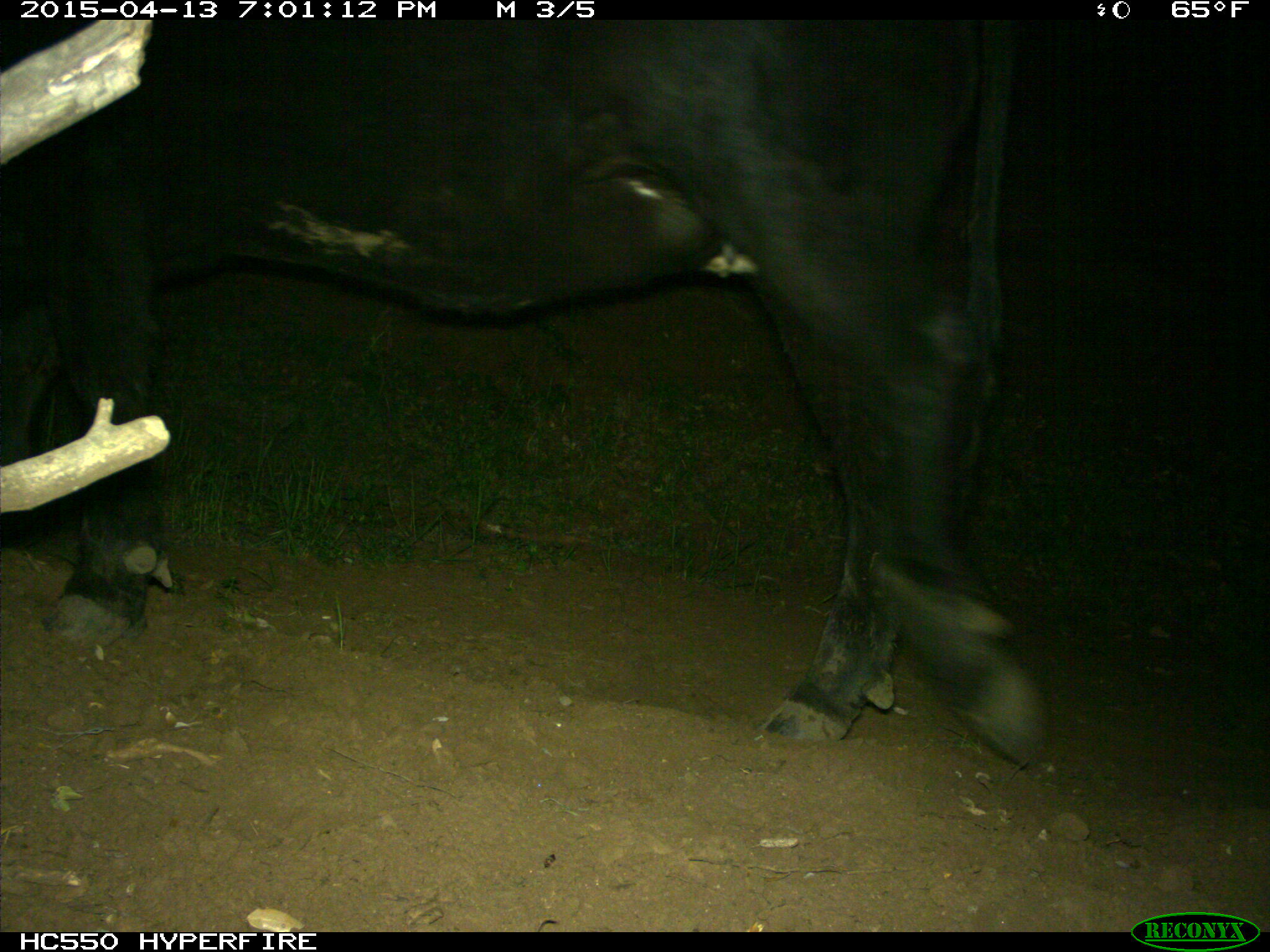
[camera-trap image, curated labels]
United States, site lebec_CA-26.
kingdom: Animalia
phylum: Chordata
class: Mammalia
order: Artiodactyla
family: Bovidae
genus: Bos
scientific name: Bos taurus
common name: domestic cow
Bos taurus (domestic cow).